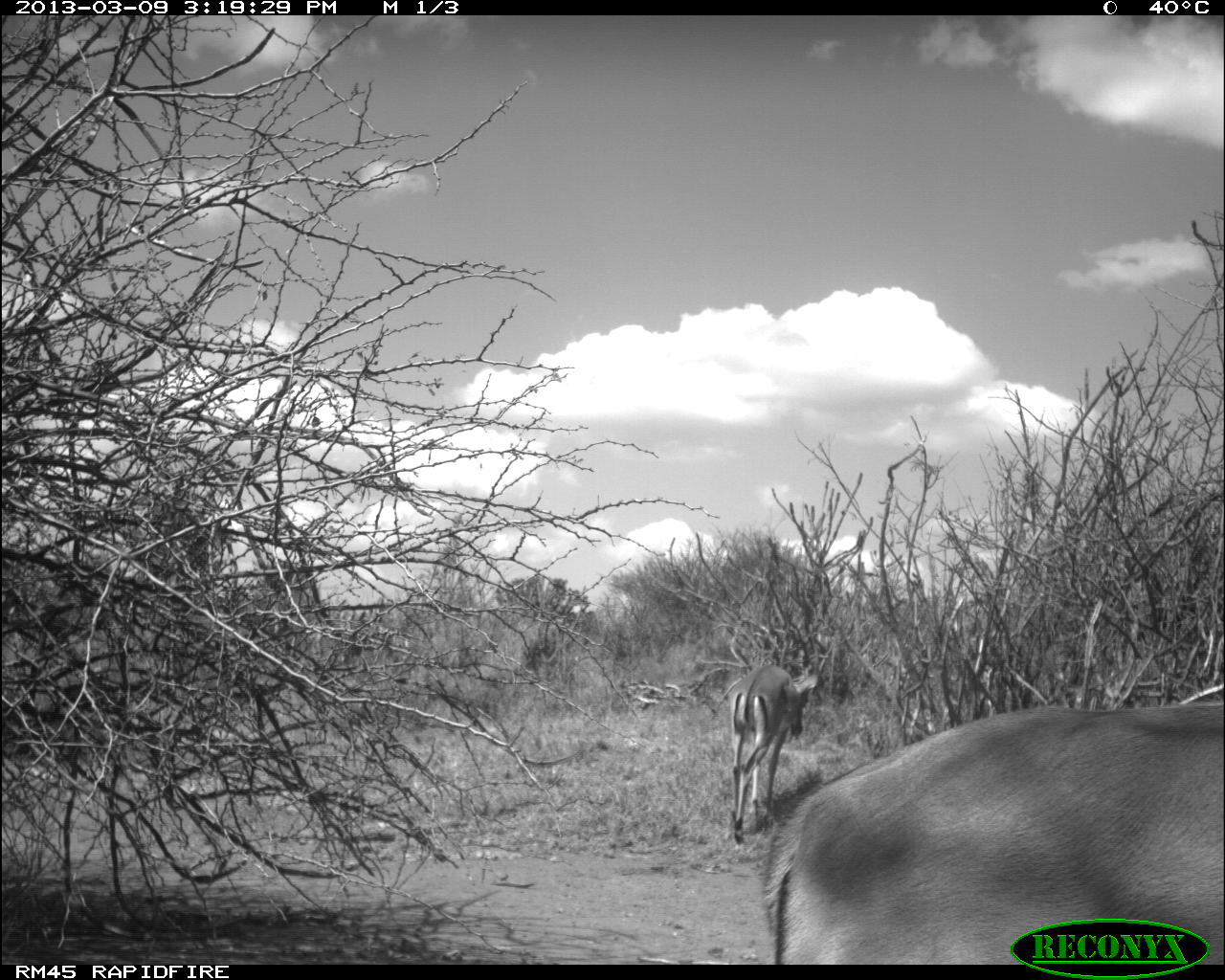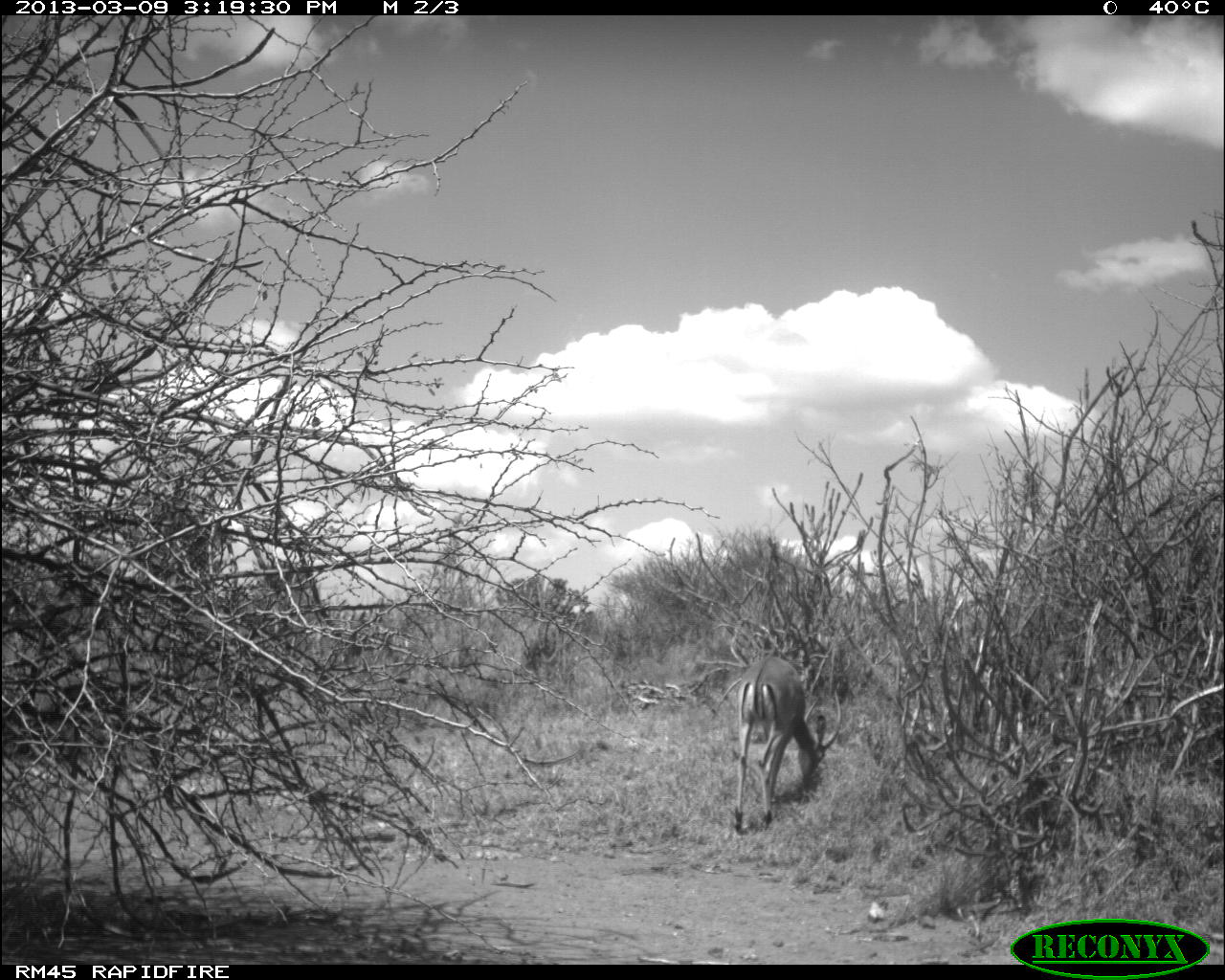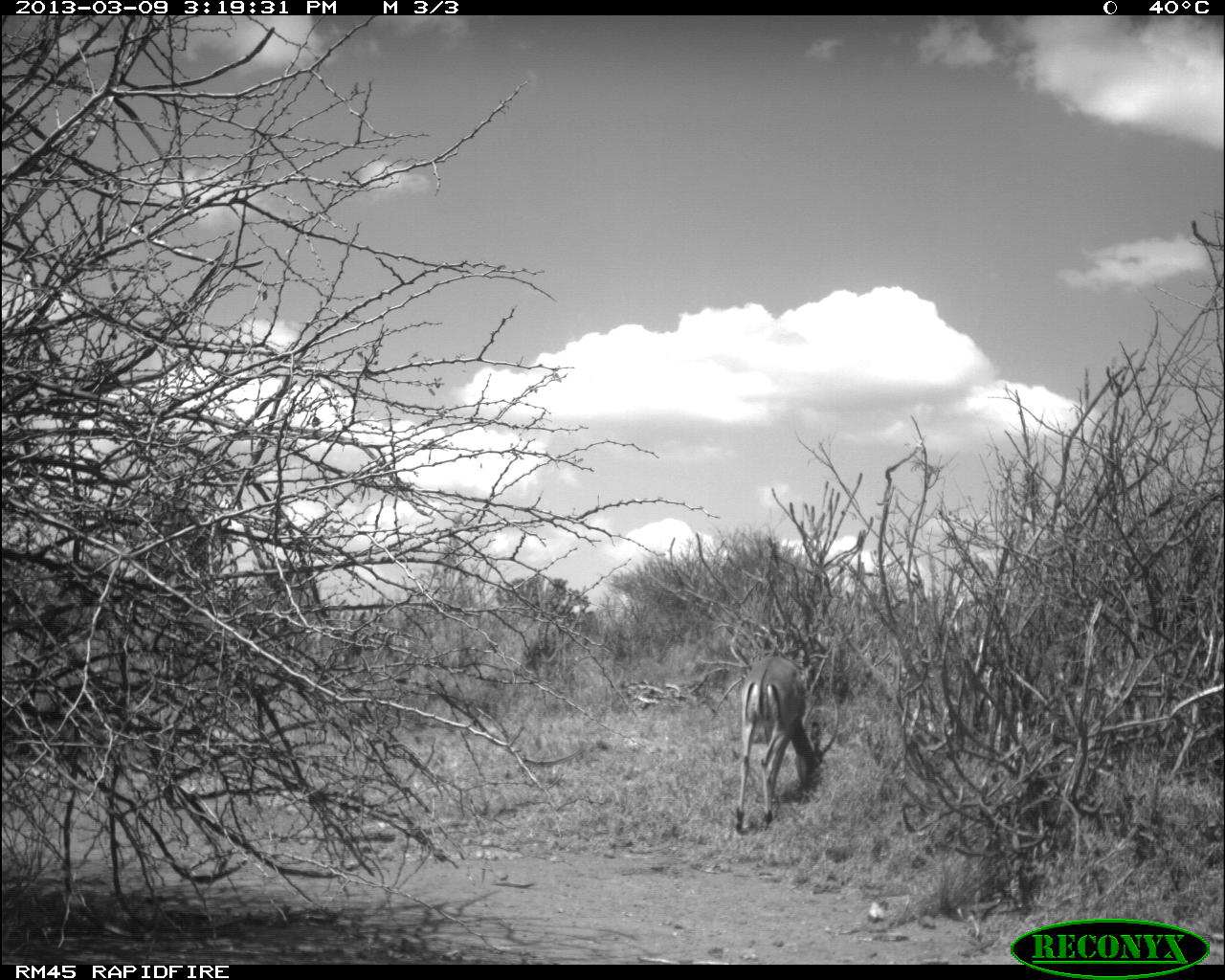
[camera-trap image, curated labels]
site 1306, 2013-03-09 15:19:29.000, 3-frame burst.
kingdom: Animalia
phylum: Chordata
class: Mammalia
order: Artiodactyla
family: Bovidae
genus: Aepyceros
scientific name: Aepyceros melampus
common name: impala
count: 2